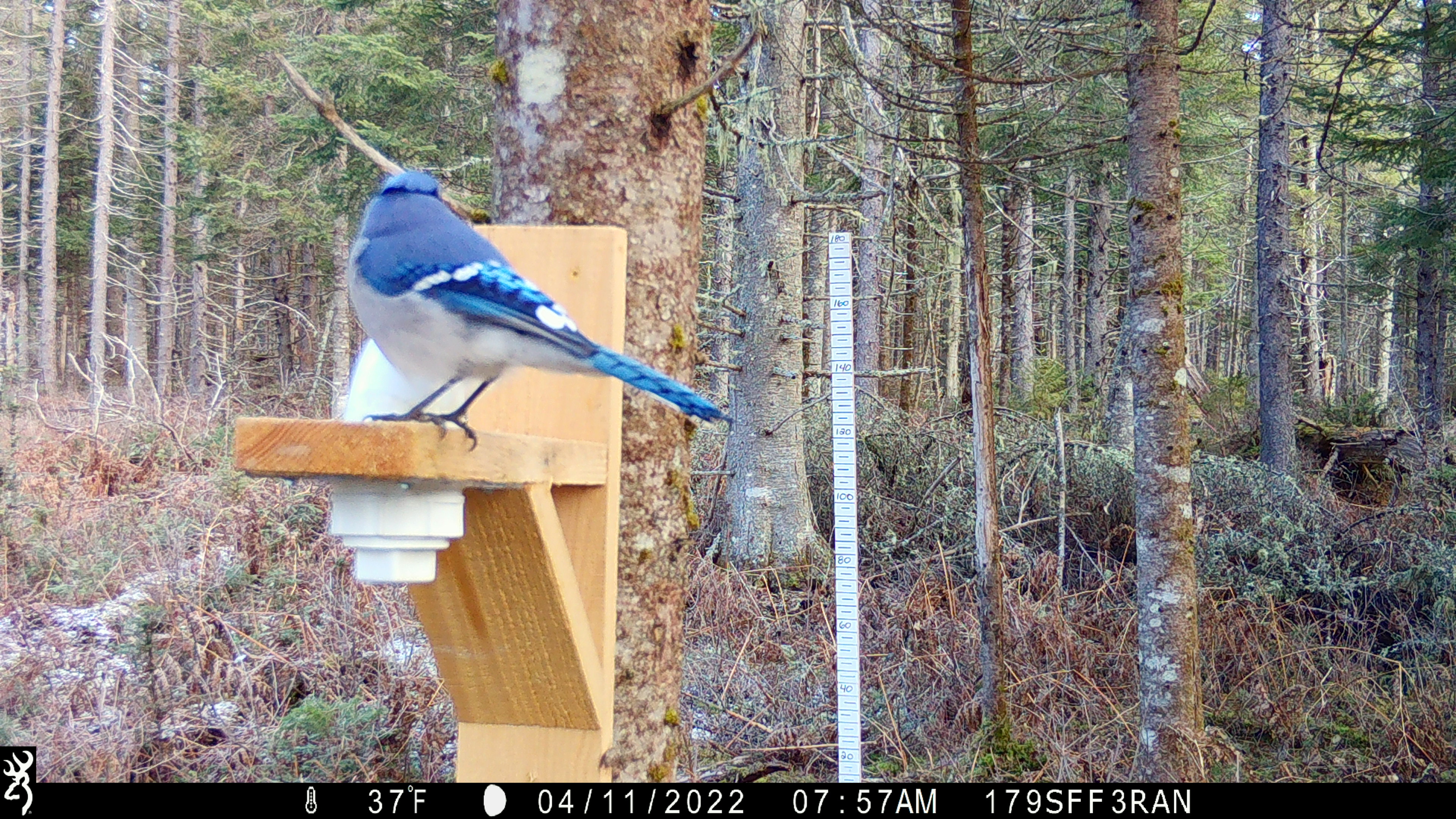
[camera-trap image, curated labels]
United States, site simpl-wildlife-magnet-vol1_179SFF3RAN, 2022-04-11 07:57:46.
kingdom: Animalia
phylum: Chordata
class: Aves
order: Passeriformes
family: Corvidae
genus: Cyanocitta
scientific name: Cyanocitta cristata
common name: blue jay